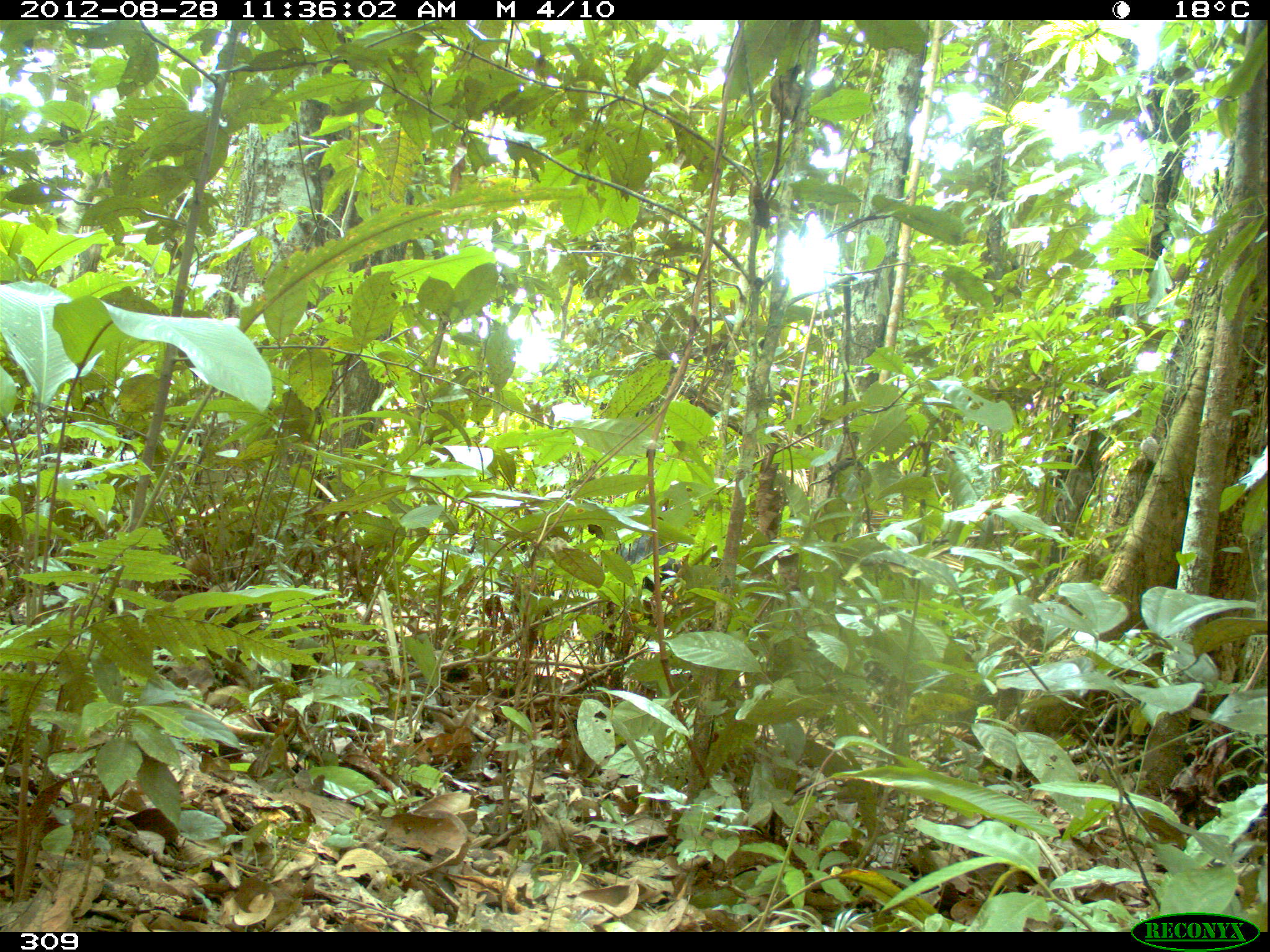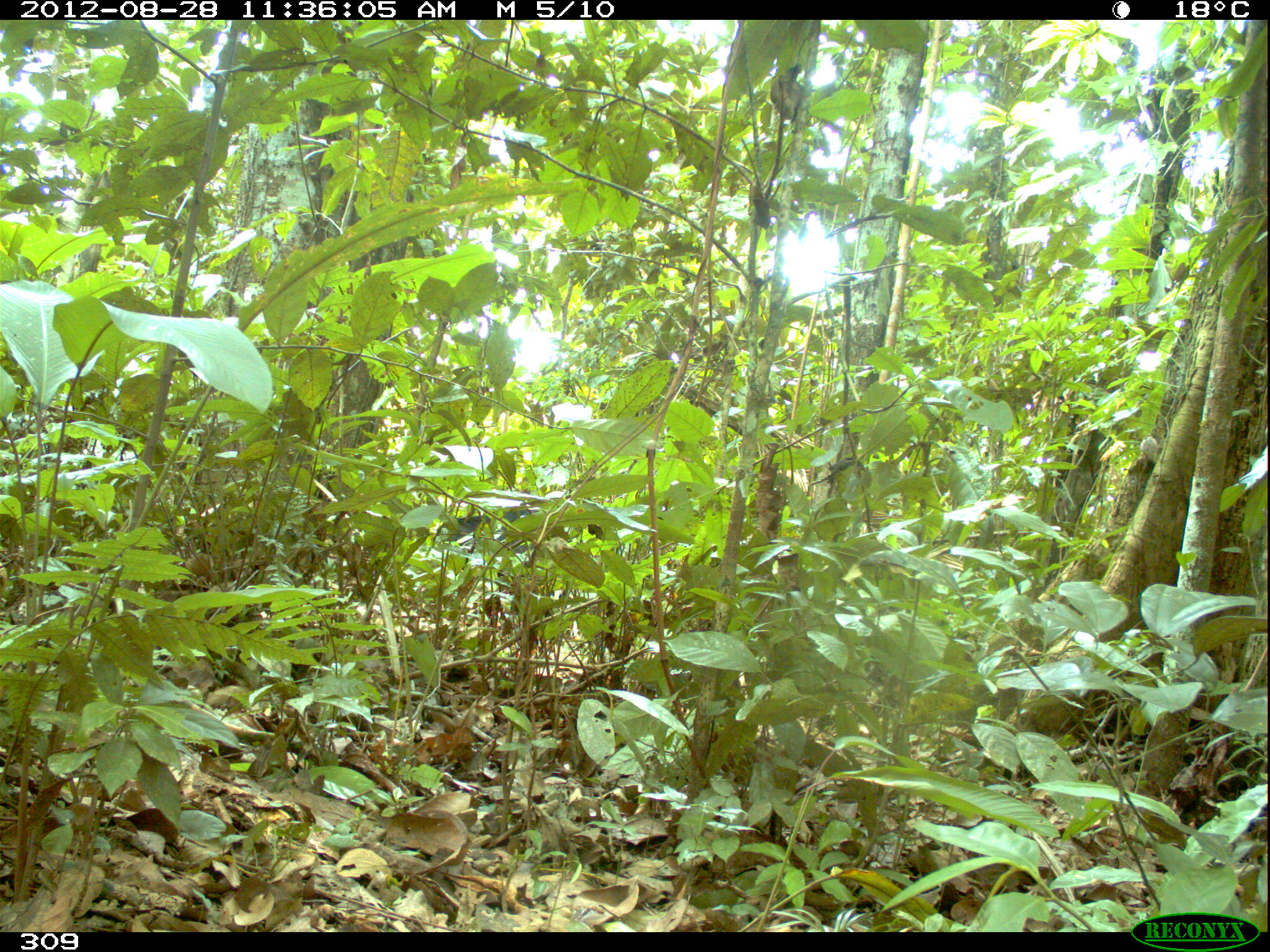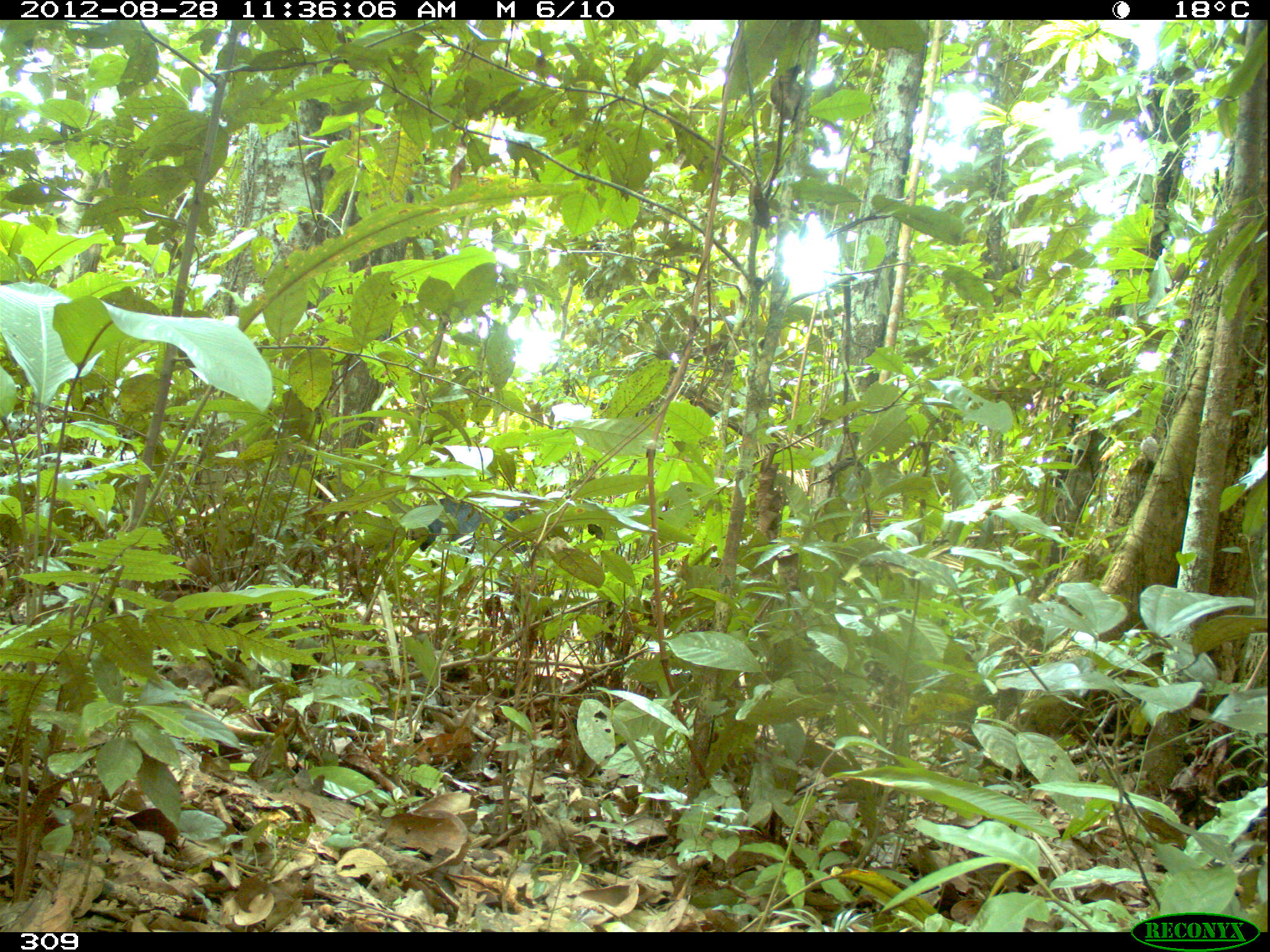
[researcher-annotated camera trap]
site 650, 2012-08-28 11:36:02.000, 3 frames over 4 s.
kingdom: Animalia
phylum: Chordata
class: Mammalia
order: Artiodactyla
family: Tayassuidae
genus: Tayassu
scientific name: Tayassu pecari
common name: white-lipped peccary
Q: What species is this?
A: Tayassu pecari (white-lipped peccary).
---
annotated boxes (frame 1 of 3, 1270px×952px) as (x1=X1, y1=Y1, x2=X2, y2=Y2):
tayassu pecari: (x1=614, y1=524, x2=692, y2=600)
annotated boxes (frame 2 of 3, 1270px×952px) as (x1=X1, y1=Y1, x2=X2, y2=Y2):
tayassu pecari: (x1=429, y1=505, x2=550, y2=577)